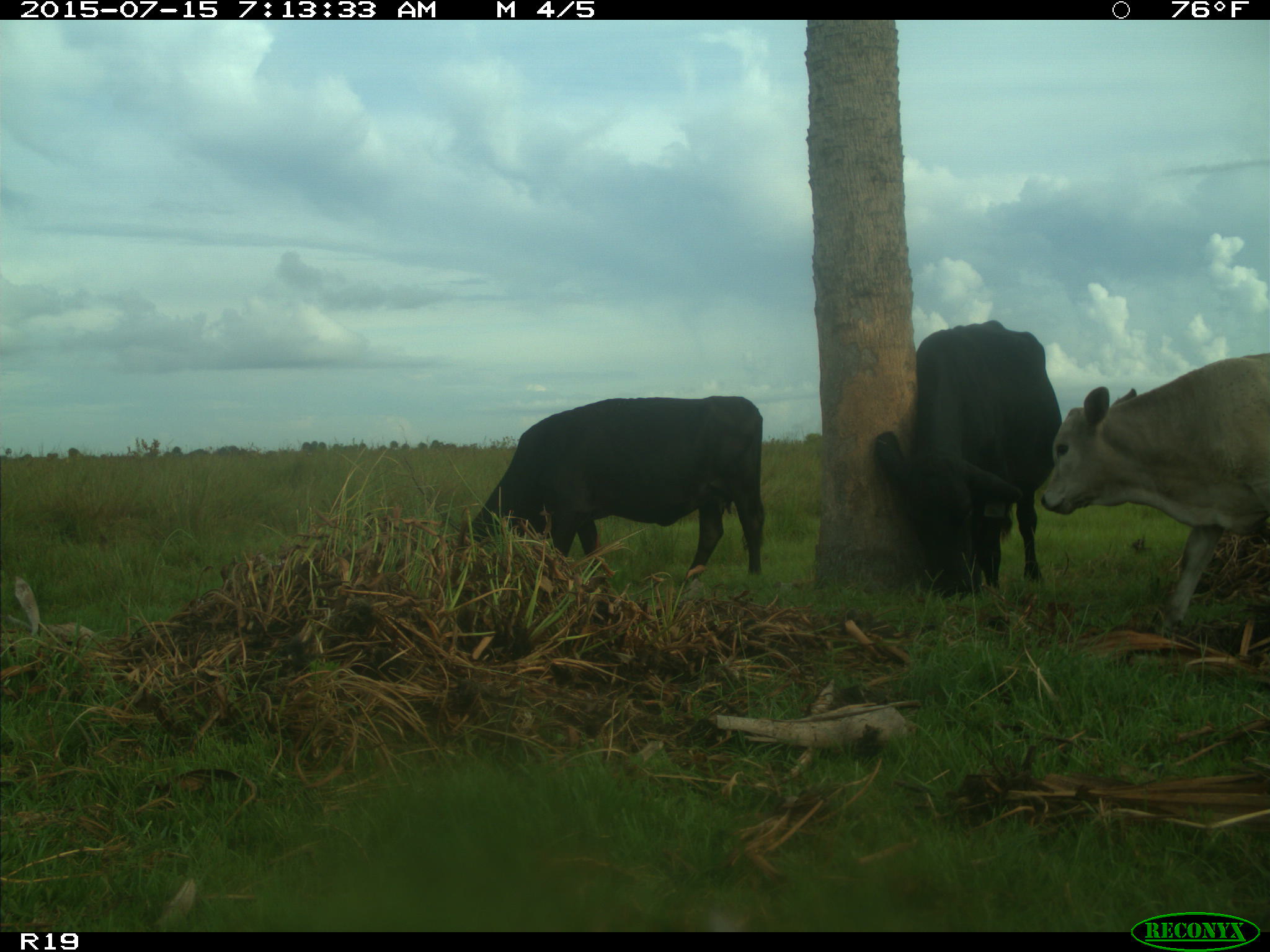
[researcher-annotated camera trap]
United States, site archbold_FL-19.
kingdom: Animalia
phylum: Chordata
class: Mammalia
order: Artiodactyla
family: Bovidae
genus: Bos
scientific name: Bos taurus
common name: domestic cow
Bos taurus (domestic cow).